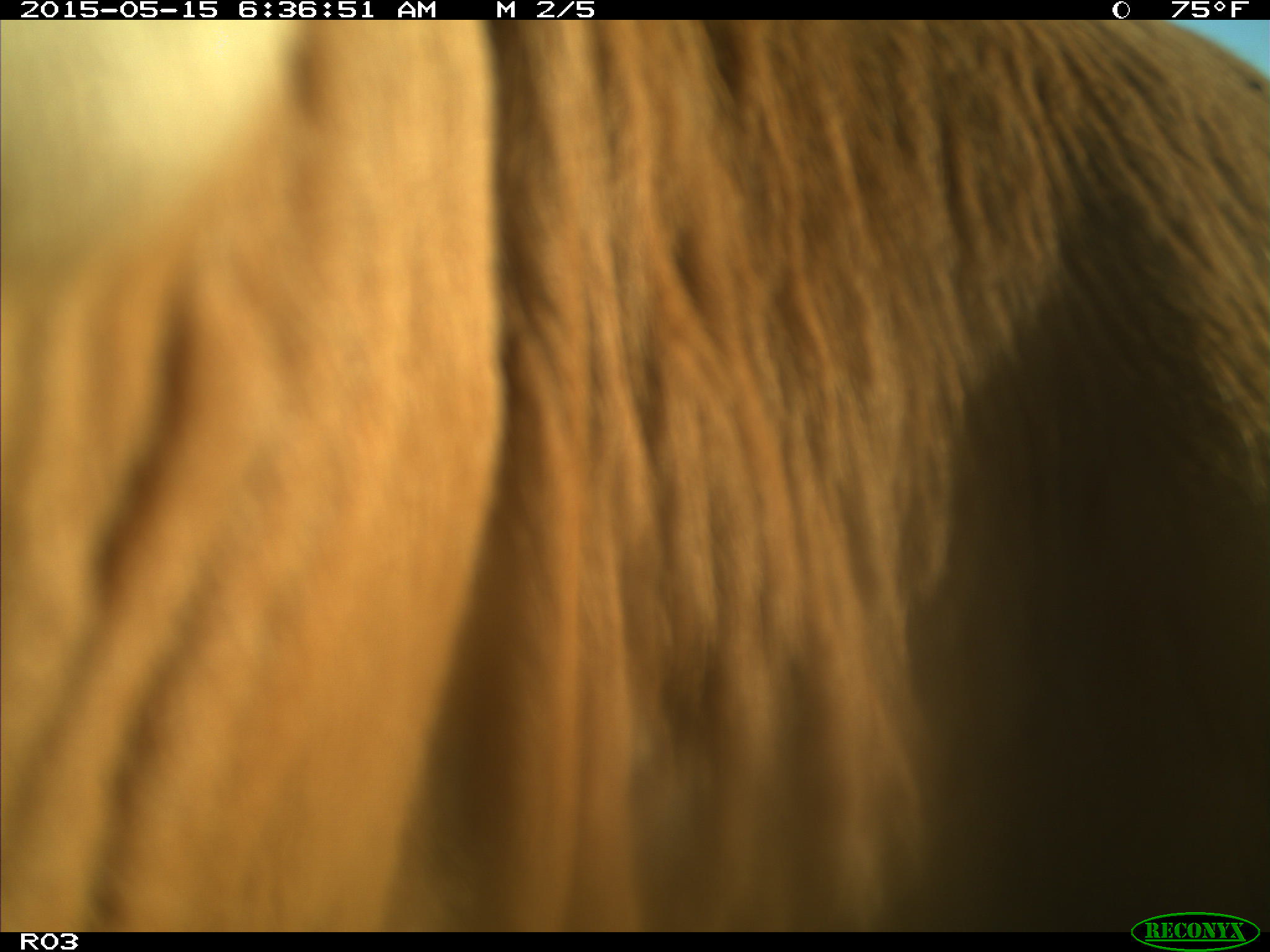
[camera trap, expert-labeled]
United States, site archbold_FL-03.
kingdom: Animalia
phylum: Chordata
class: Mammalia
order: Artiodactyla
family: Bovidae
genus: Bos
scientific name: Bos taurus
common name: domestic cow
Bos taurus (domestic cow).